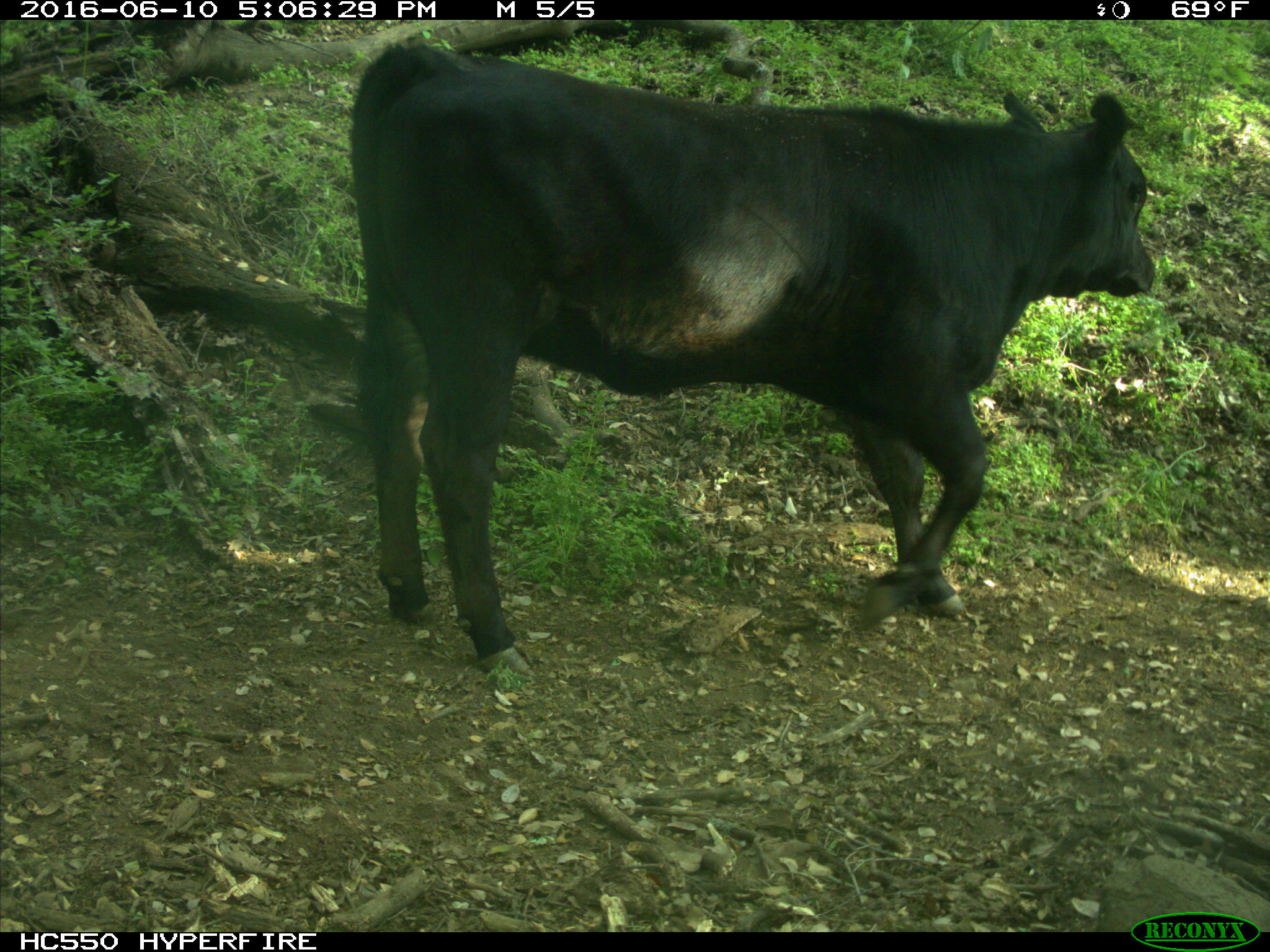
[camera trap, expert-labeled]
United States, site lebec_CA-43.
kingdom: Animalia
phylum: Chordata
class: Mammalia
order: Artiodactyla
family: Bovidae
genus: Bos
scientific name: Bos taurus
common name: domestic cow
Bos taurus (domestic cow).